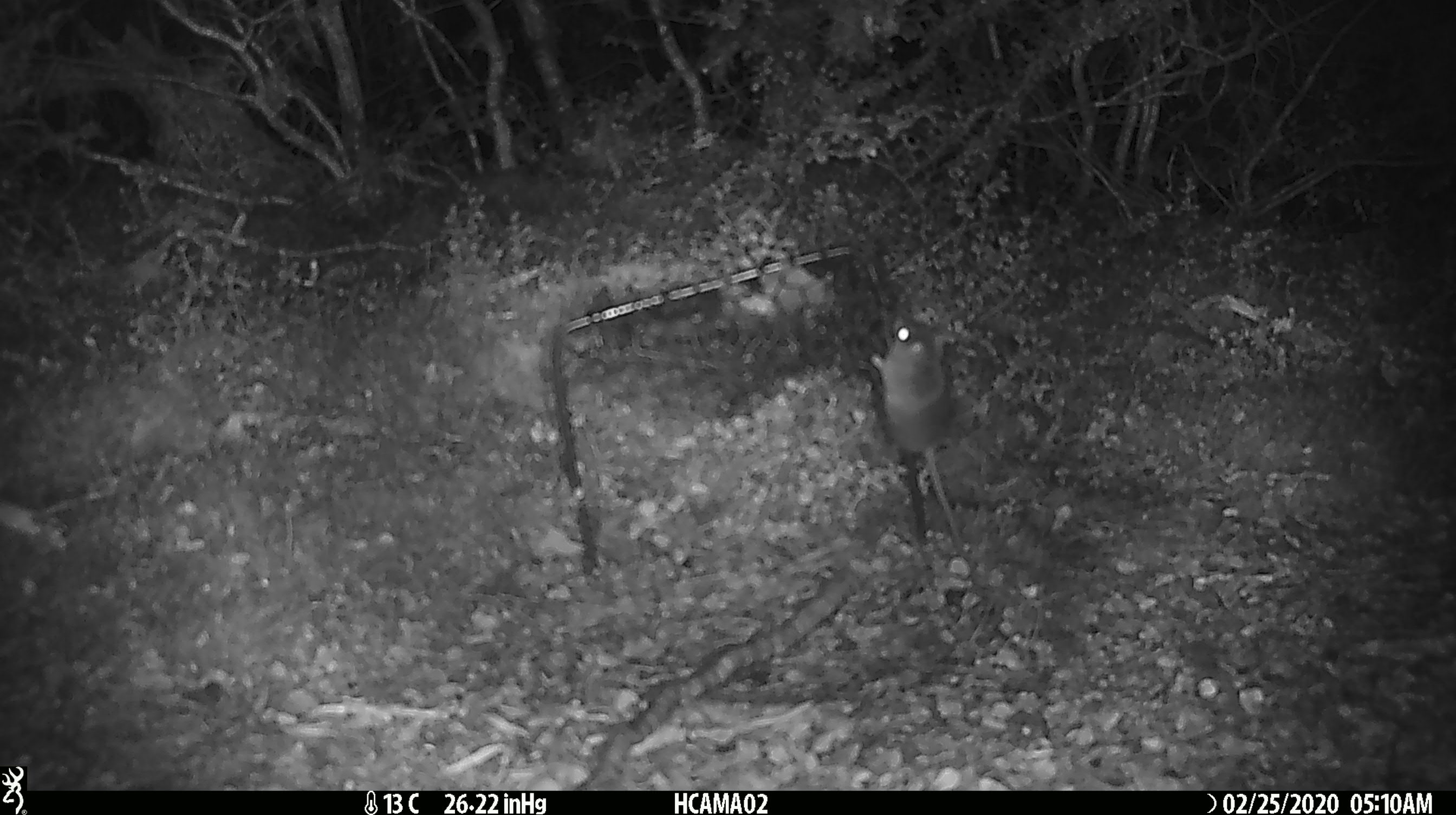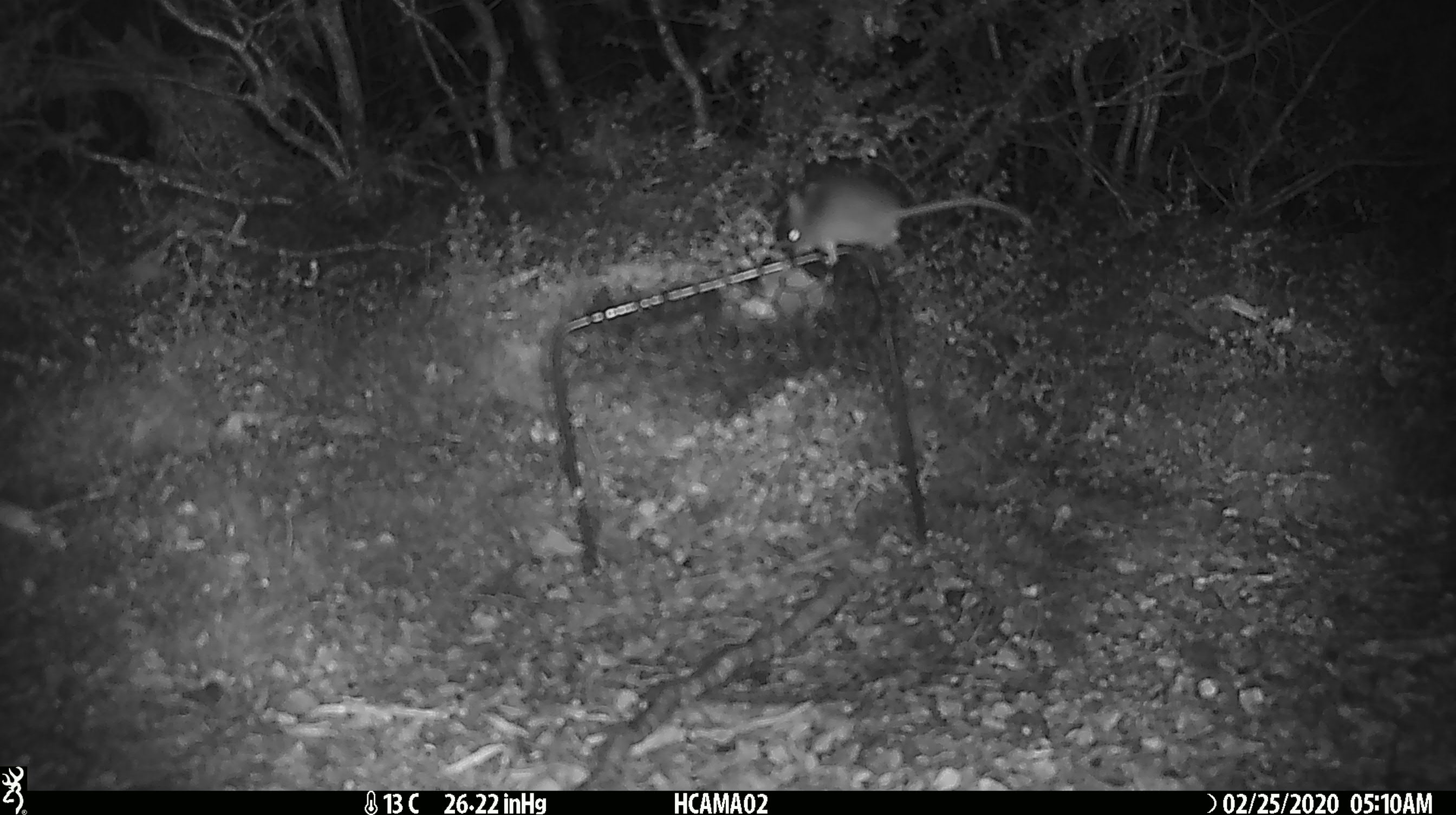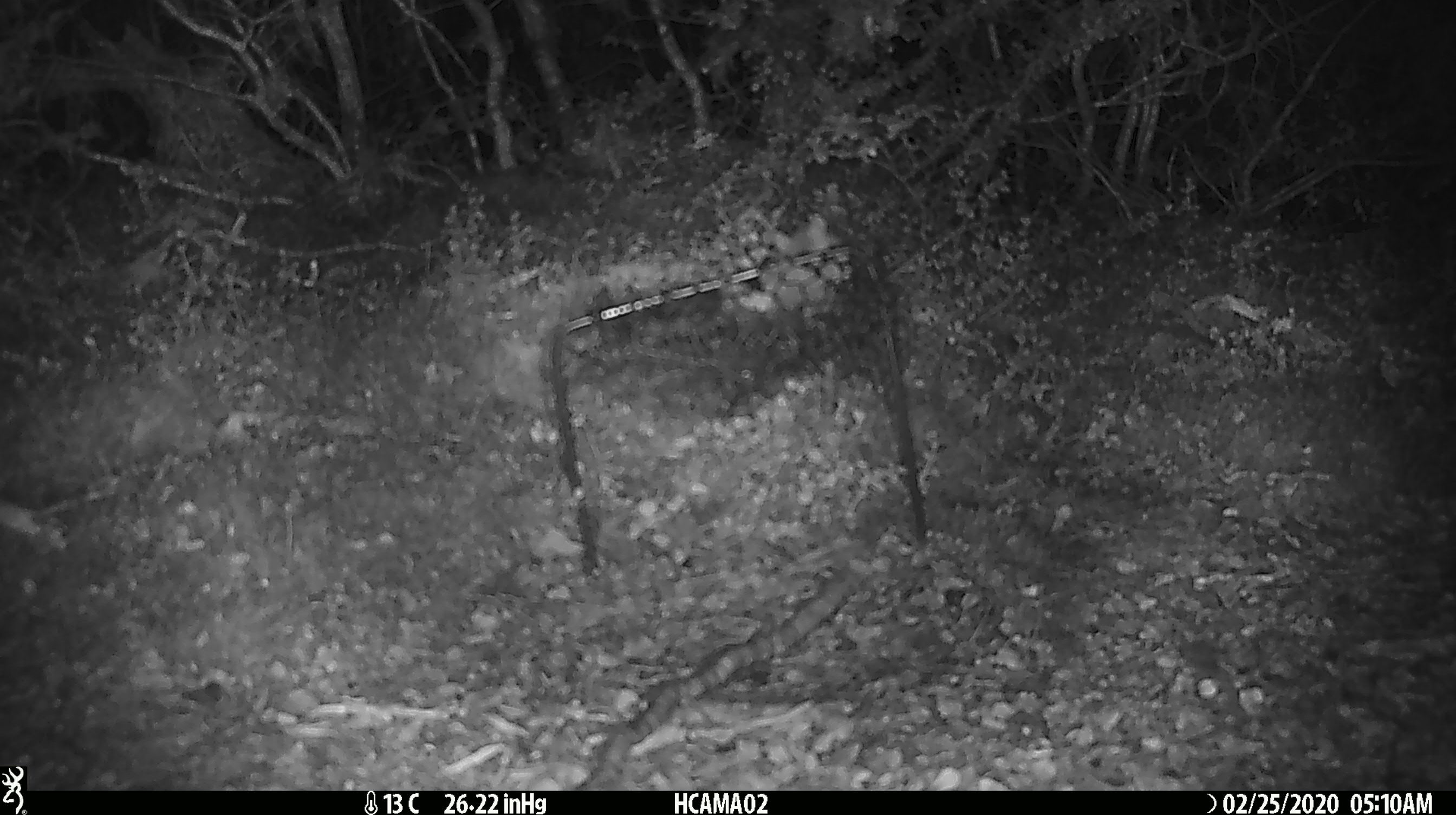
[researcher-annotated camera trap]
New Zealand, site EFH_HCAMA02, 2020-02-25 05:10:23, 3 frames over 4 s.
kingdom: Animalia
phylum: Chordata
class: Mammalia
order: Rodentia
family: Muridae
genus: Mus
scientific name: Mus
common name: mouse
Mouse (Mus).